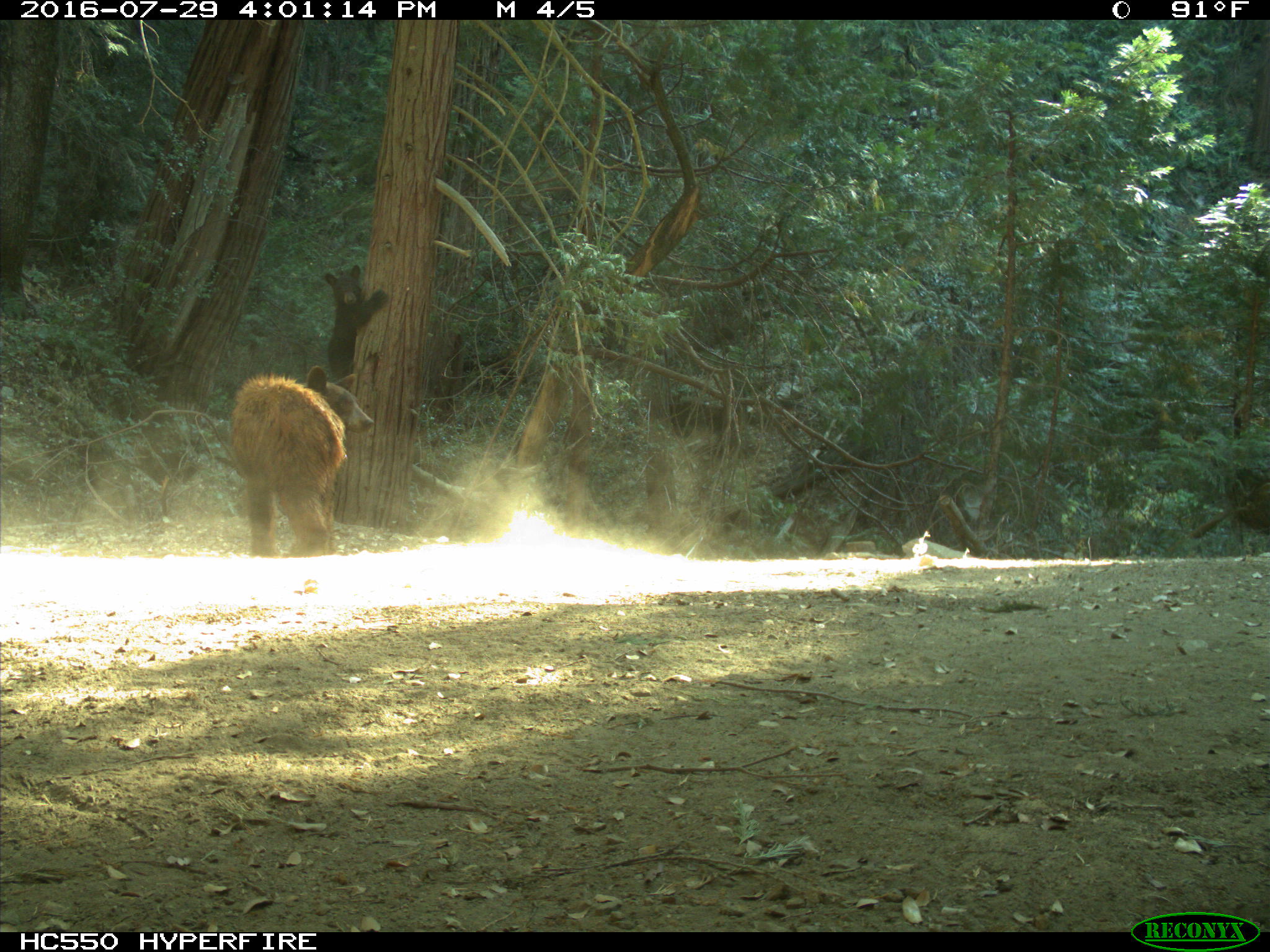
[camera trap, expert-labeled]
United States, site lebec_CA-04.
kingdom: Animalia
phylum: Chordata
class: Mammalia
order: Carnivora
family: Ursidae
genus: Ursus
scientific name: Ursus americanus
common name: american black bear